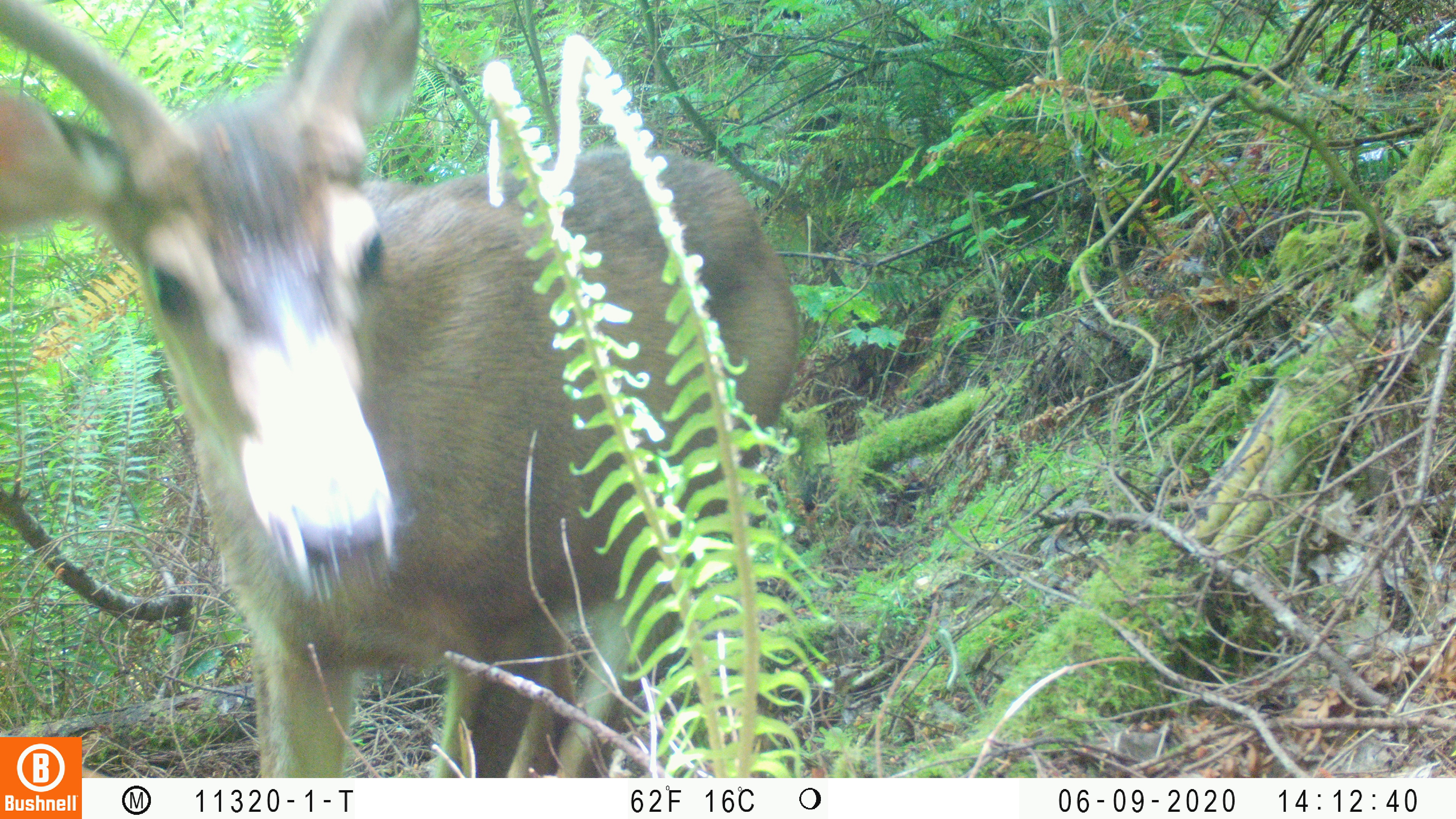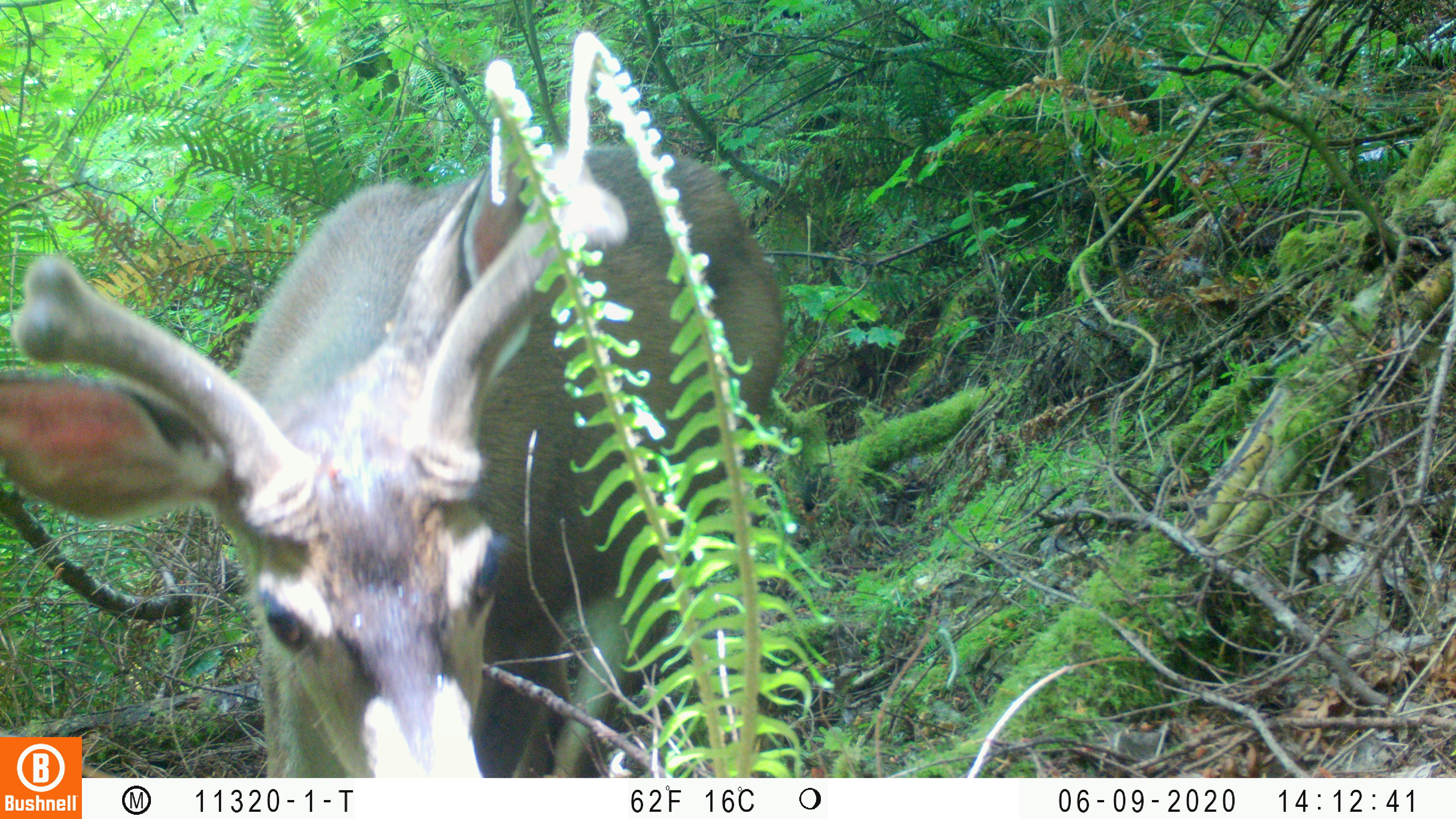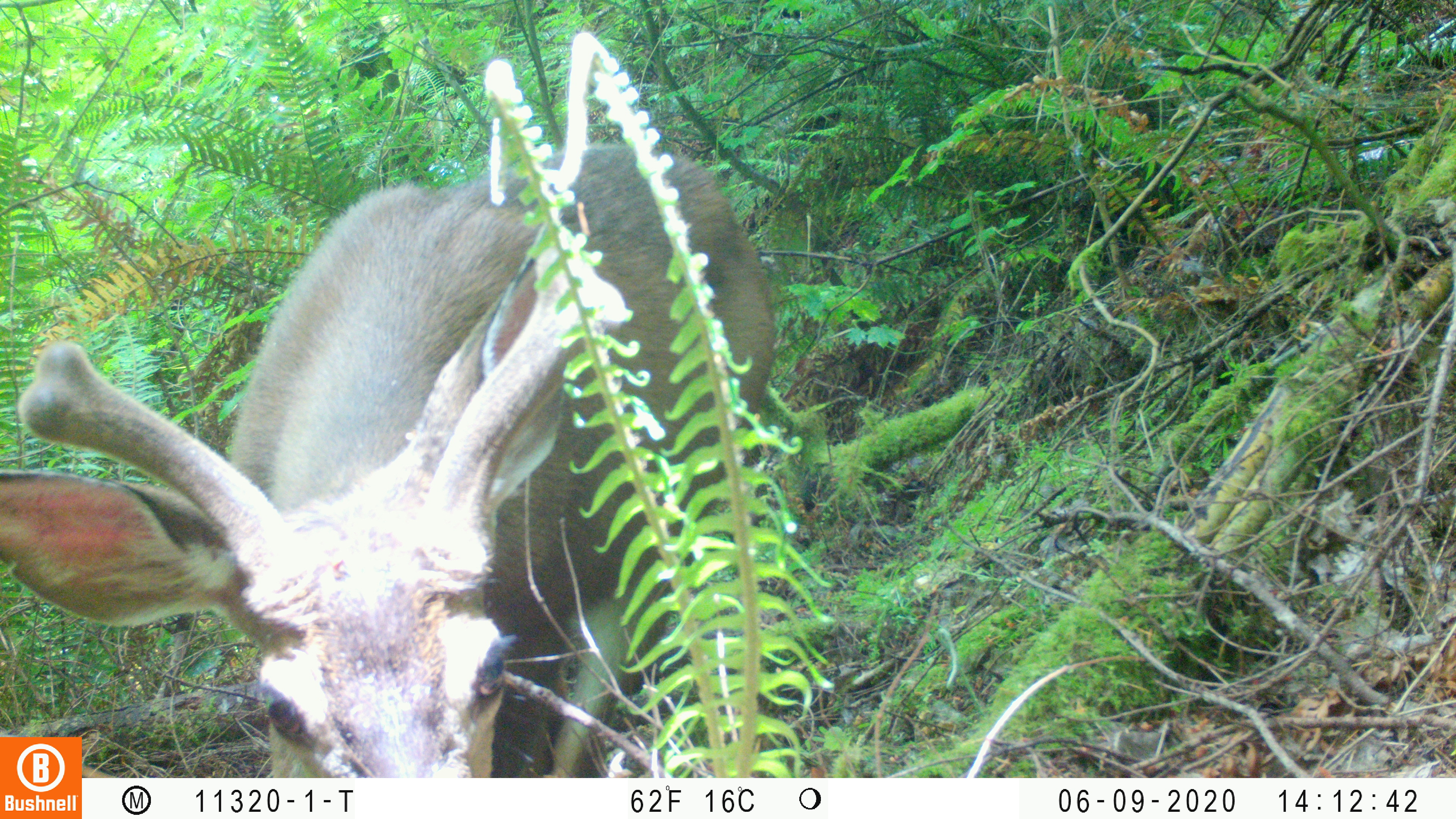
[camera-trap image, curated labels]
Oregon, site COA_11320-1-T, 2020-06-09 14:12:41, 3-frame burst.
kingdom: Animalia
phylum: Chordata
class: Mammalia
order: Carnivora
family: Ursidae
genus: Ursus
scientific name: Ursus americanus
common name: american black bear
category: black bear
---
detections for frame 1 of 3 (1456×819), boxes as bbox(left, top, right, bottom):
black bear: bbox(85, 0, 806, 776)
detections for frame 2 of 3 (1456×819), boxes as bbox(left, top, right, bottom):
black bear: bbox(86, 131, 792, 775)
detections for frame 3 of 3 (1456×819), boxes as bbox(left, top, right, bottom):
black bear: bbox(86, 139, 786, 776)